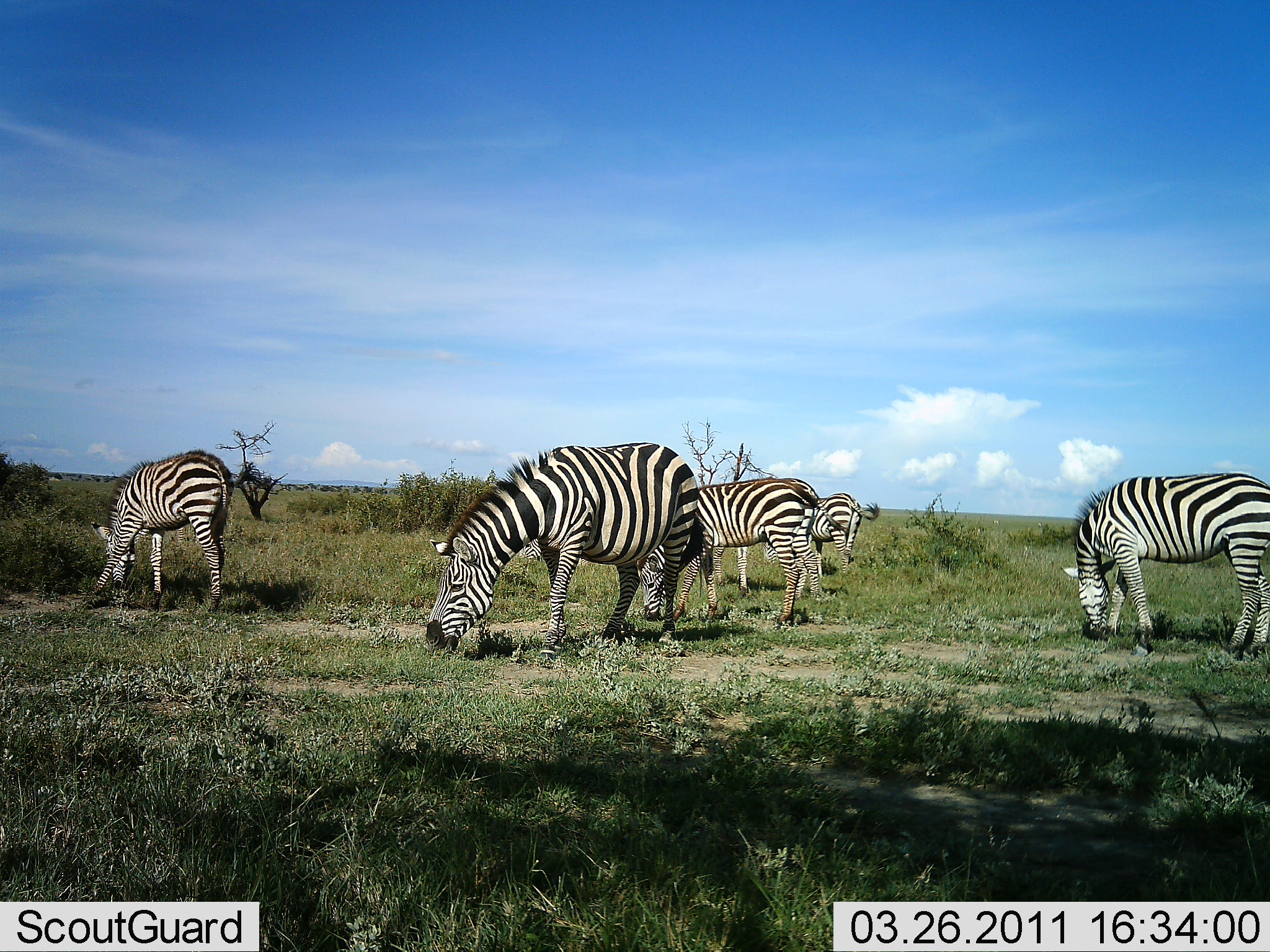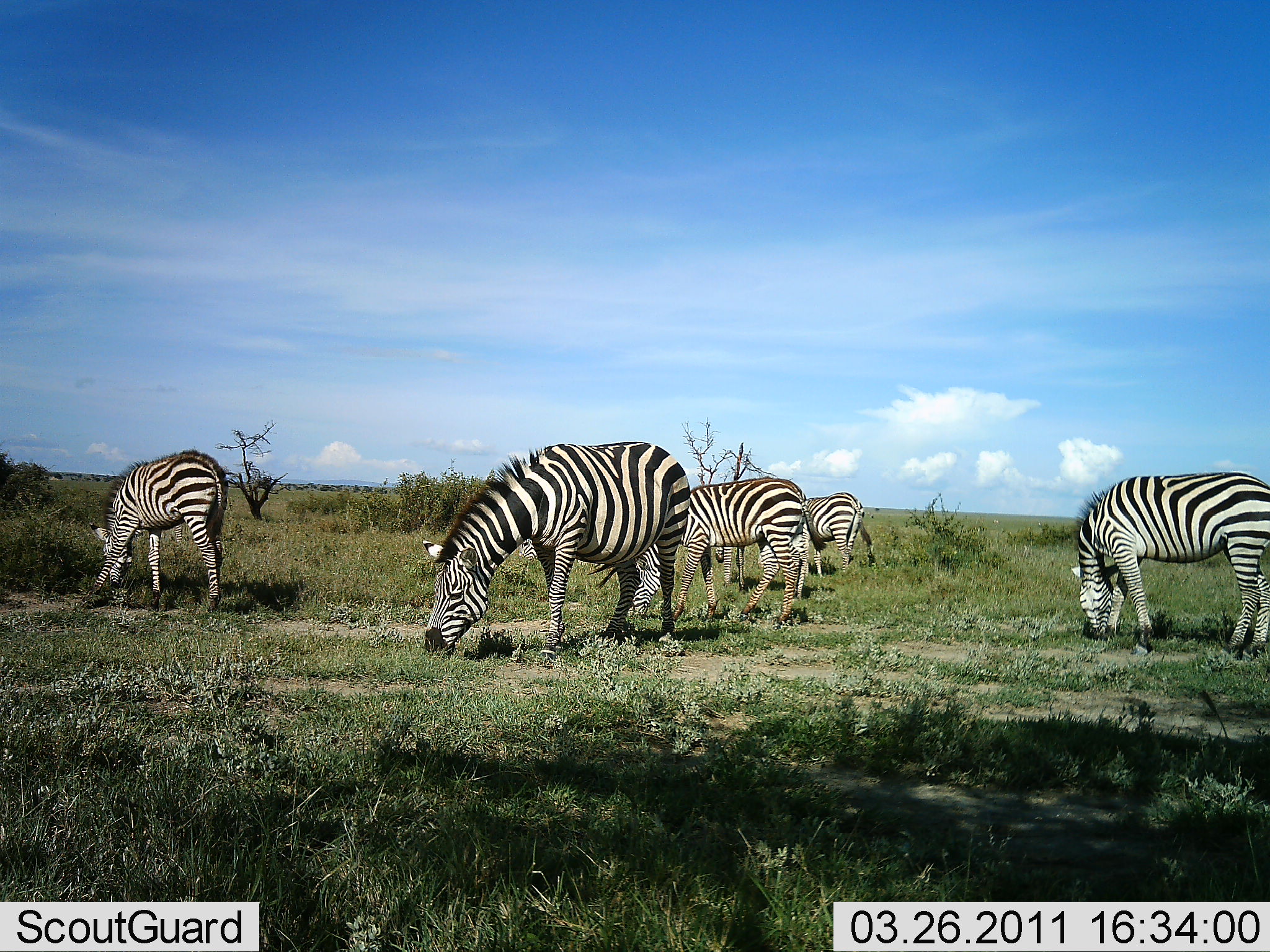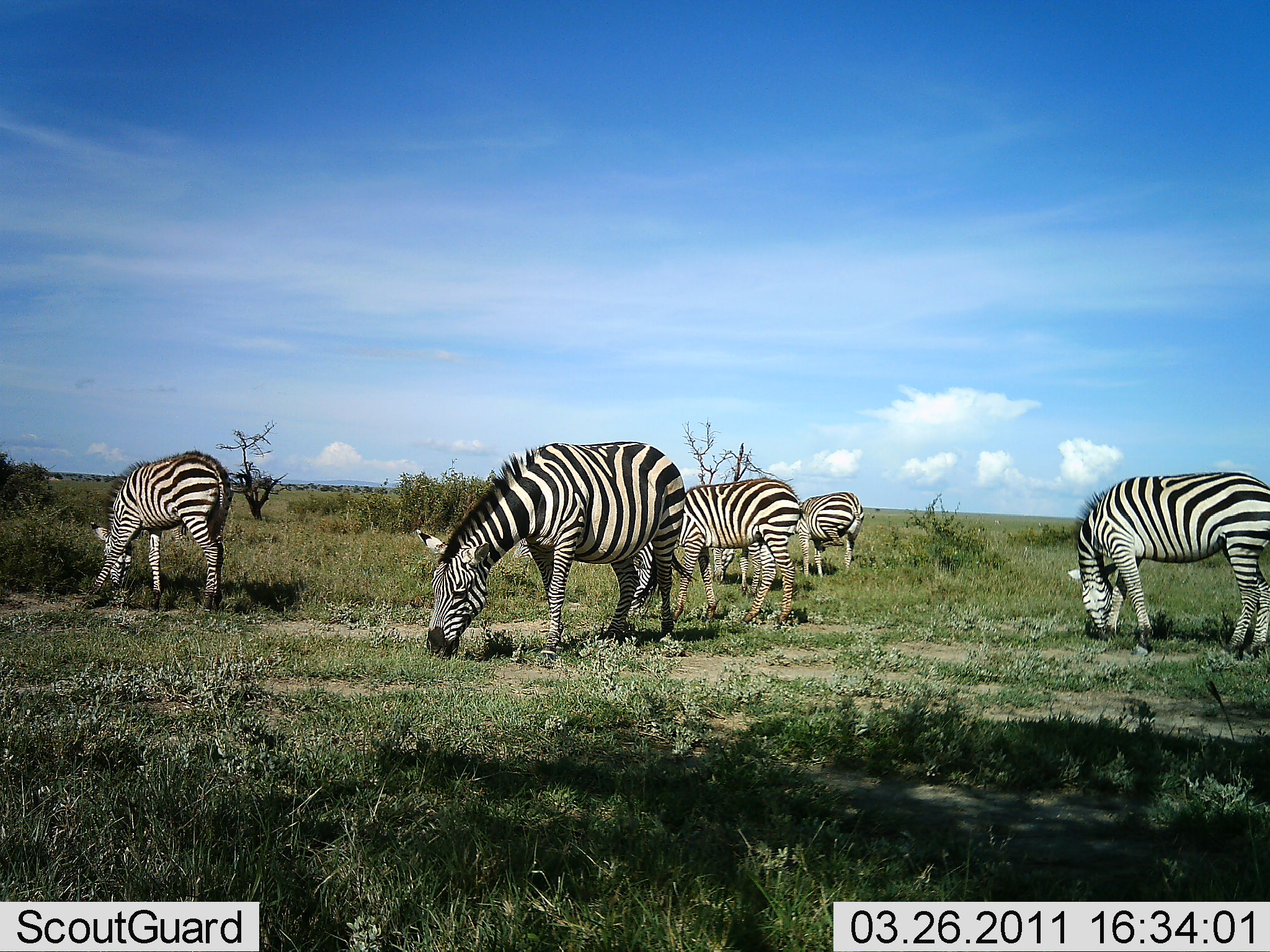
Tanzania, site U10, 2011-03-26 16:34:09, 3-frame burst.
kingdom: Animalia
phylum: Chordata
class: Mammalia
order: Perissodactyla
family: Equidae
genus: Equus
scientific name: Equus quagga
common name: plains zebra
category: zebra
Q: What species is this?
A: Zebra (plains zebra) (Equus quagga).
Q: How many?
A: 5.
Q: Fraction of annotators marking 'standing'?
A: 17%.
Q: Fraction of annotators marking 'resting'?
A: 0%.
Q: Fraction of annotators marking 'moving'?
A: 0%.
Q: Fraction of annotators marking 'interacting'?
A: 0%.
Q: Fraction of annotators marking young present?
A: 0%.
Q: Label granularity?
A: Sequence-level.